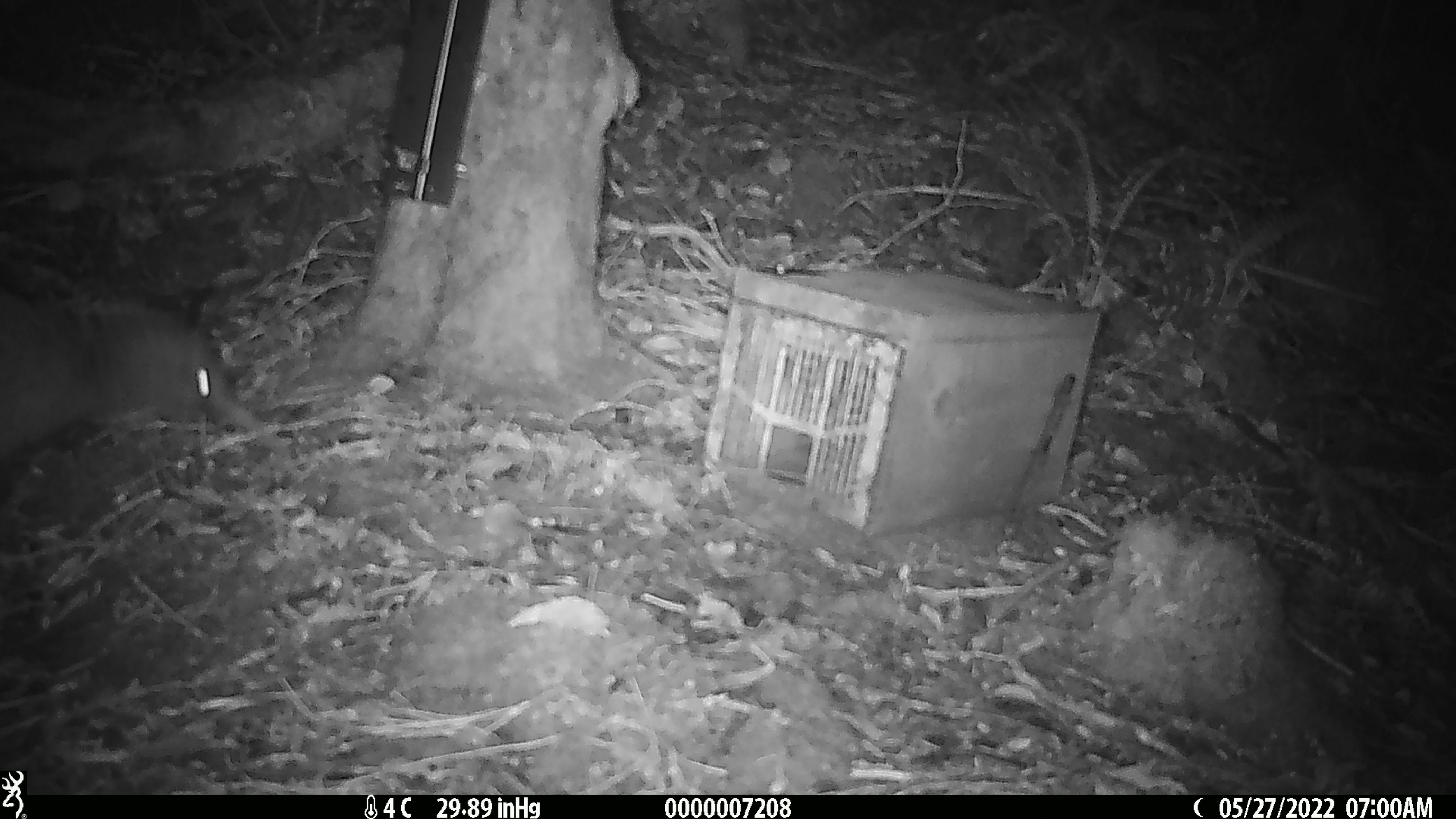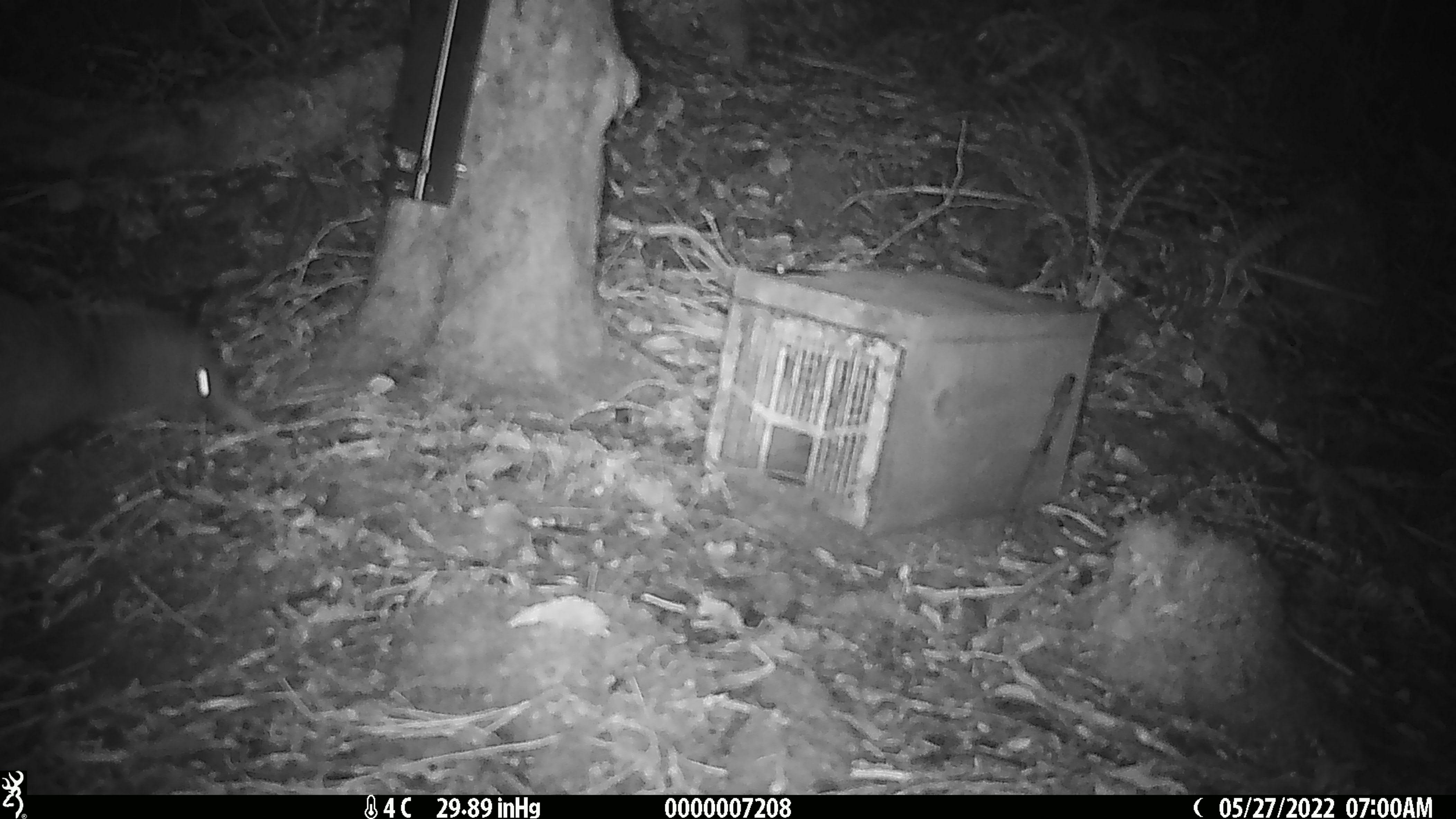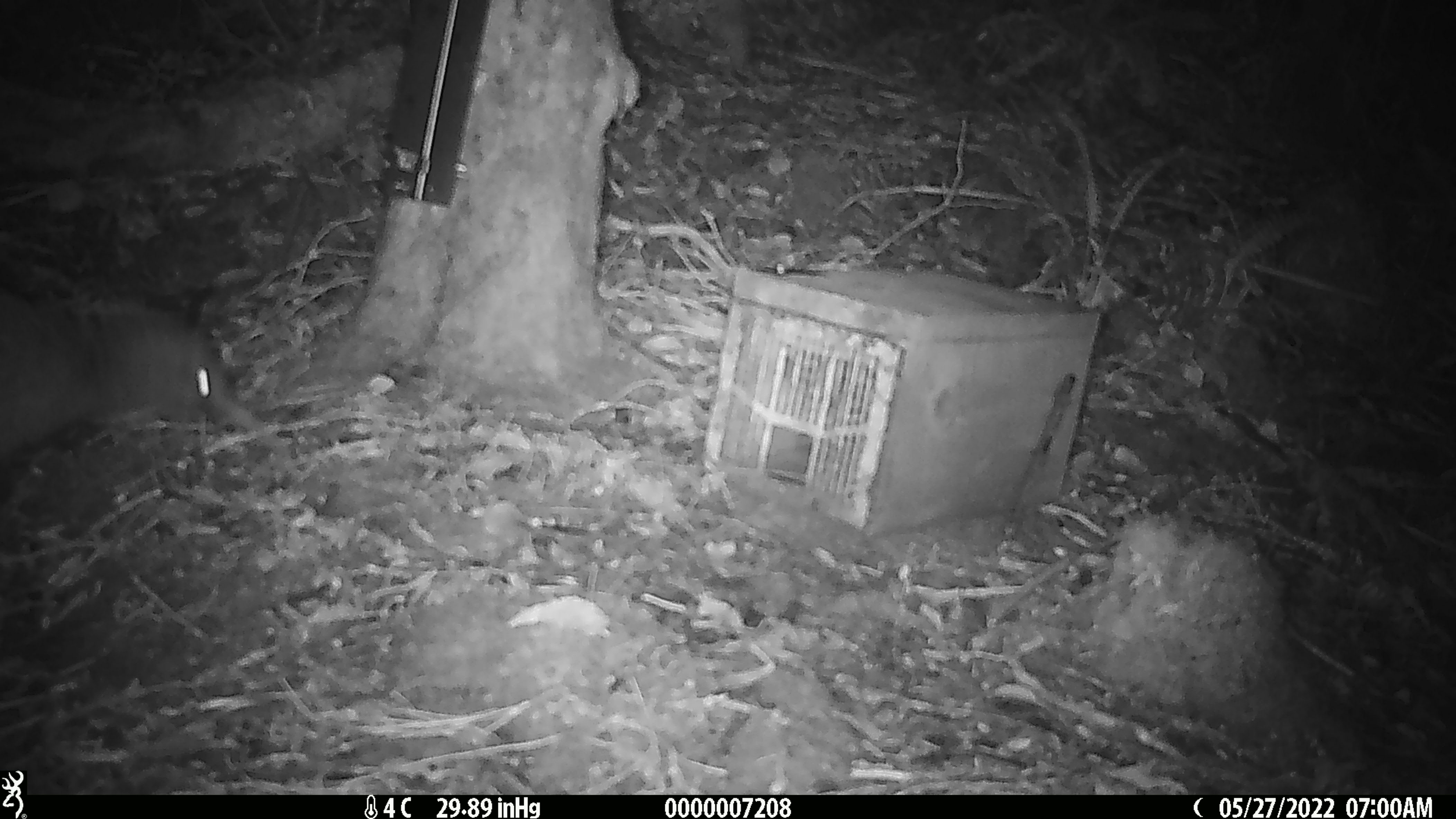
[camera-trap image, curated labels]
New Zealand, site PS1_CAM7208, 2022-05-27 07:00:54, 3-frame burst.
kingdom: Animalia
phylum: Chordata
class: Aves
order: Apterygiformes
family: Apterygidae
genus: Apteryx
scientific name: Apteryx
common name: kiwi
Kiwi (Apteryx).